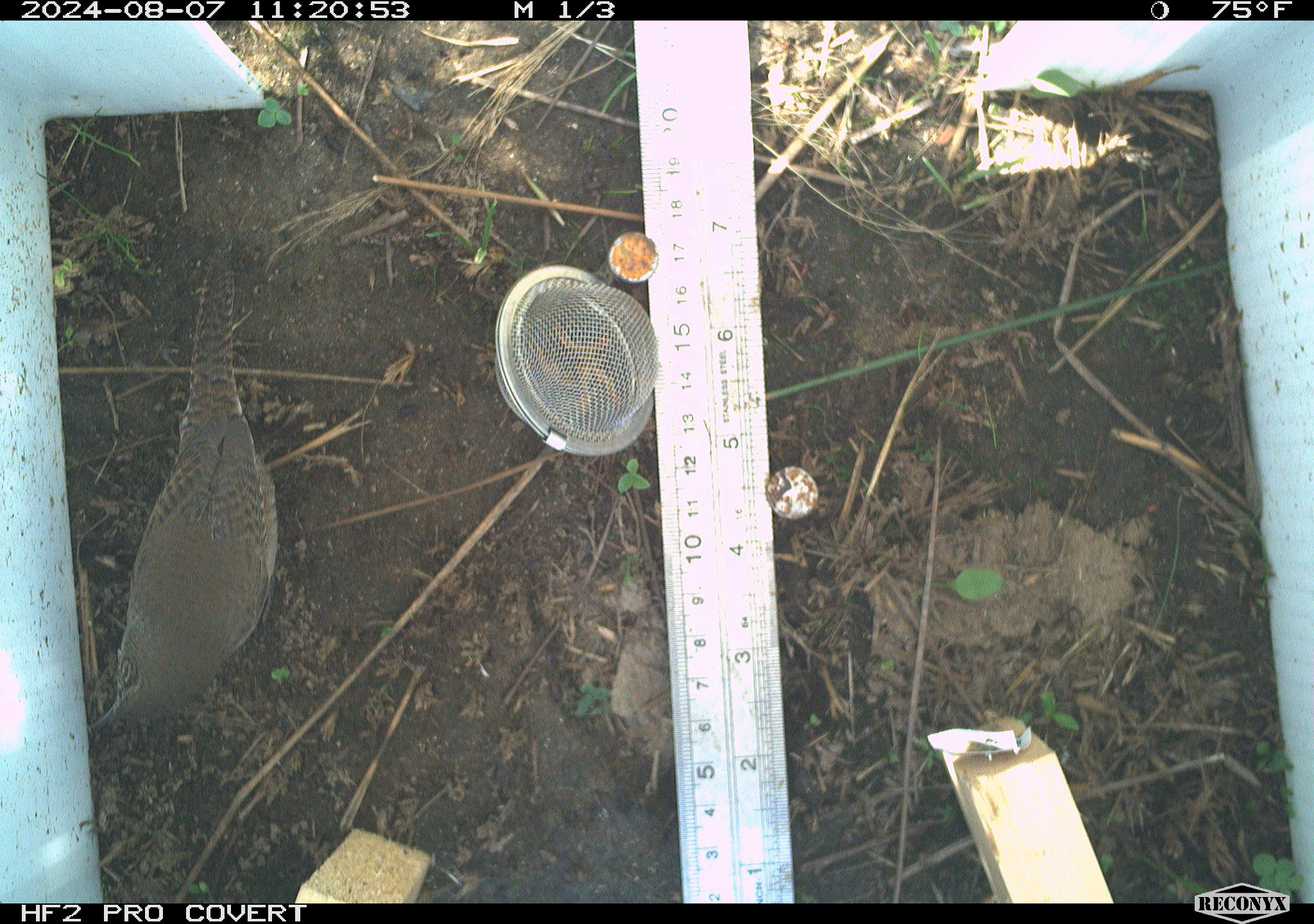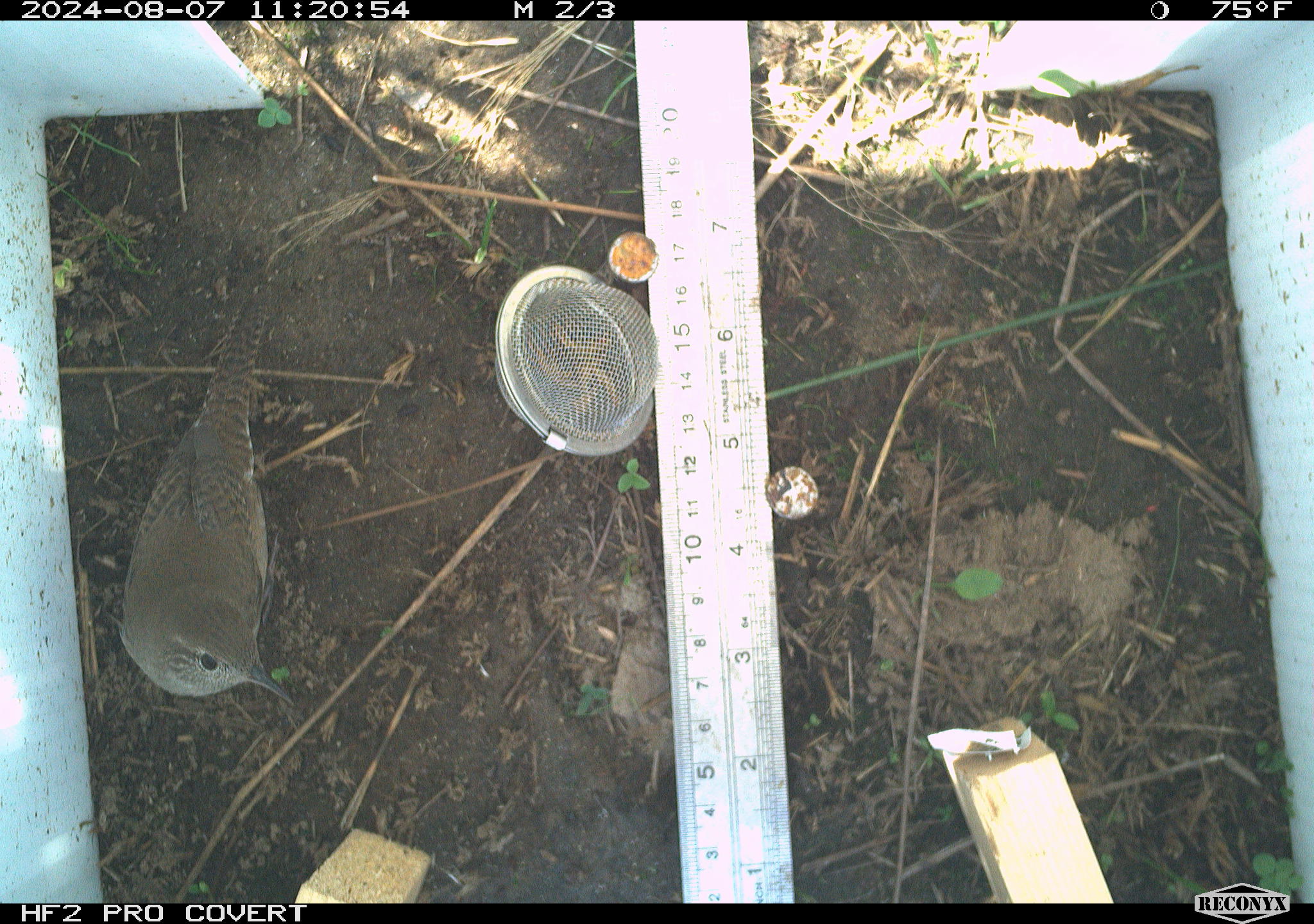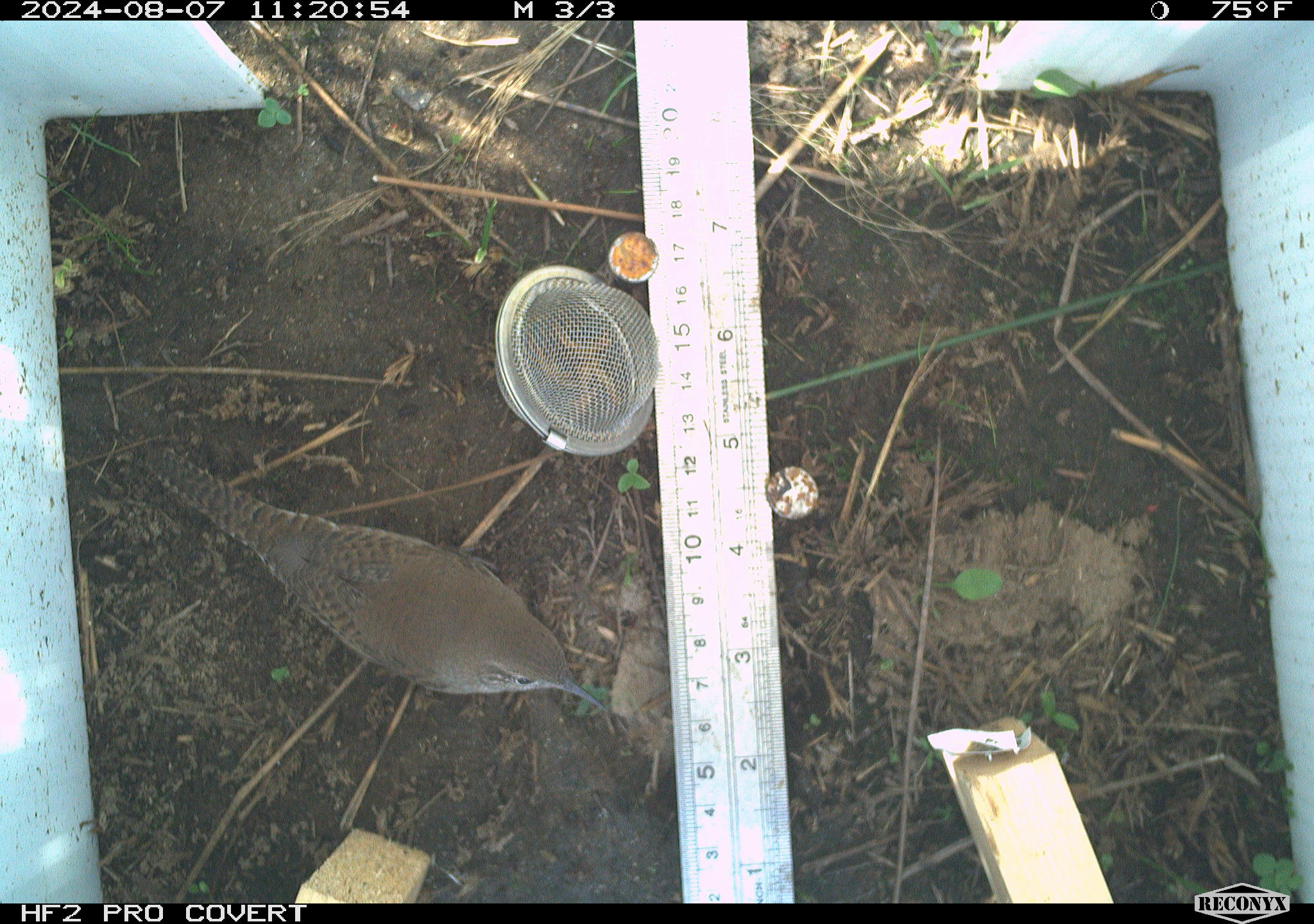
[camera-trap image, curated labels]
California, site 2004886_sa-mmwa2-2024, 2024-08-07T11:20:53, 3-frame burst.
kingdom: Animalia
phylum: Chordata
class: Aves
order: Passeriformes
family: Troglodytidae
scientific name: Troglodytidae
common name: wren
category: troglodytidae family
Troglodytidae family (wren) (Troglodytidae).